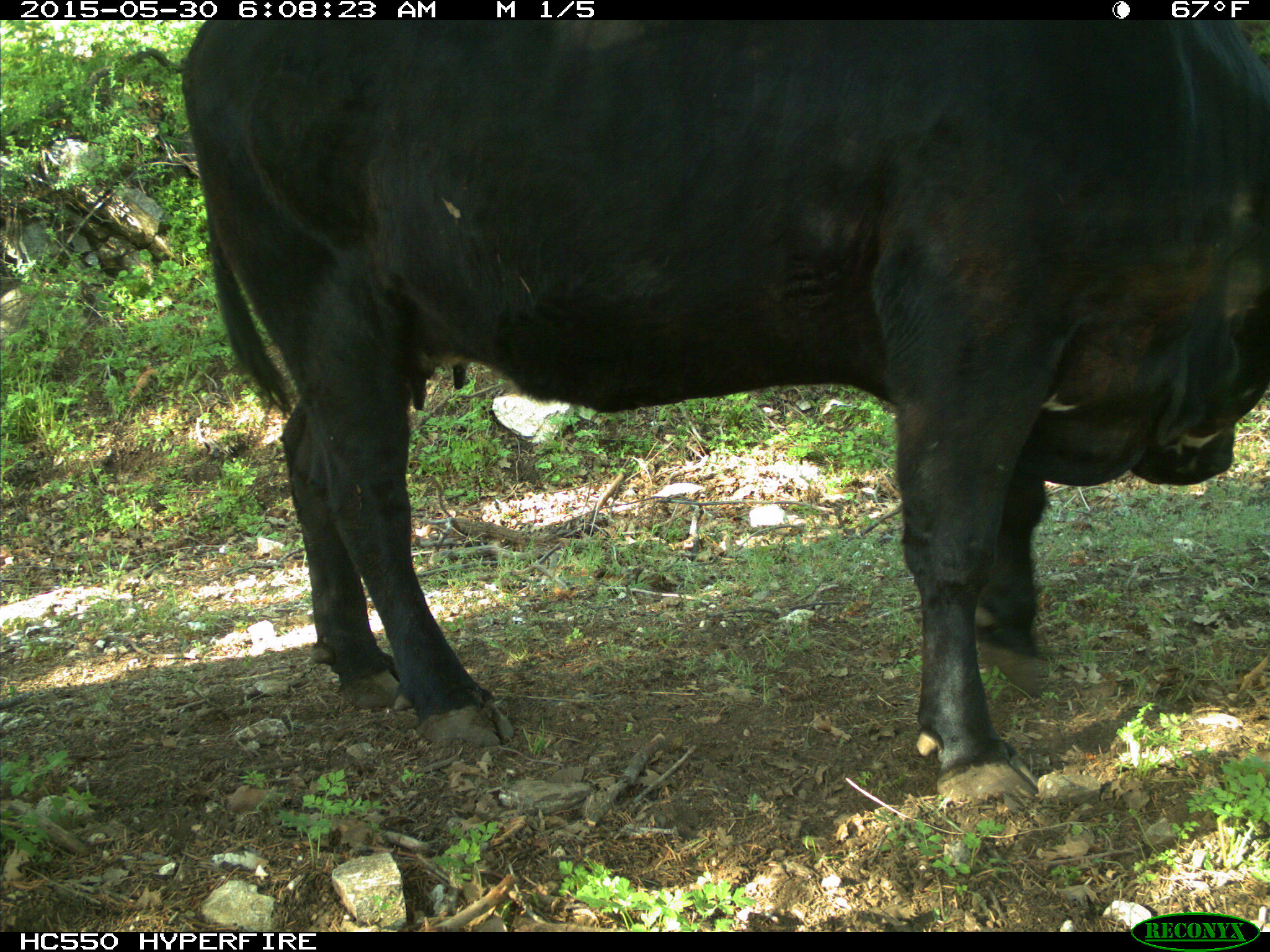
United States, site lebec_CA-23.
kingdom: Animalia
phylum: Chordata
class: Mammalia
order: Artiodactyla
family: Bovidae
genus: Bos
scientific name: Bos taurus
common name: domestic cow